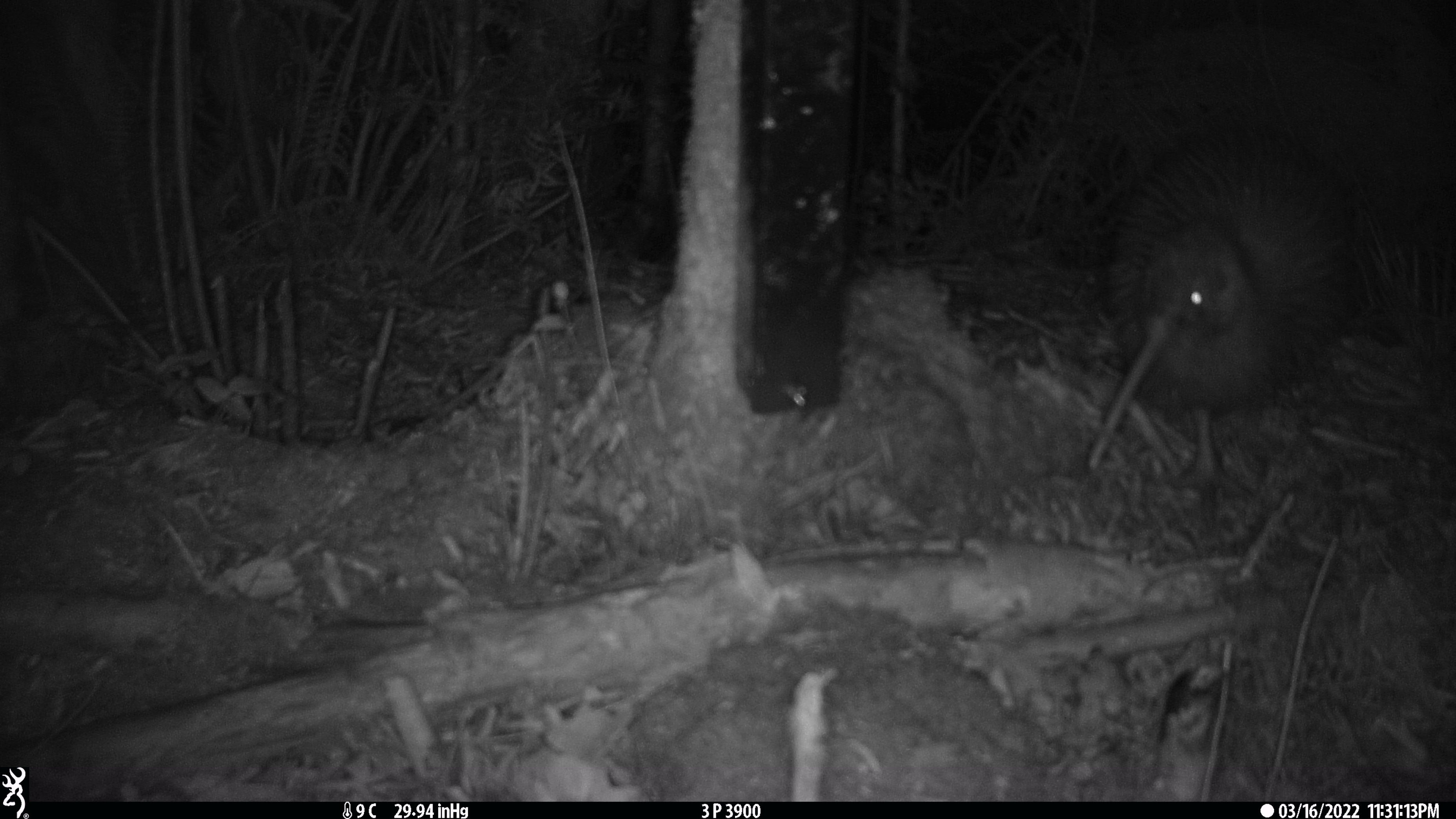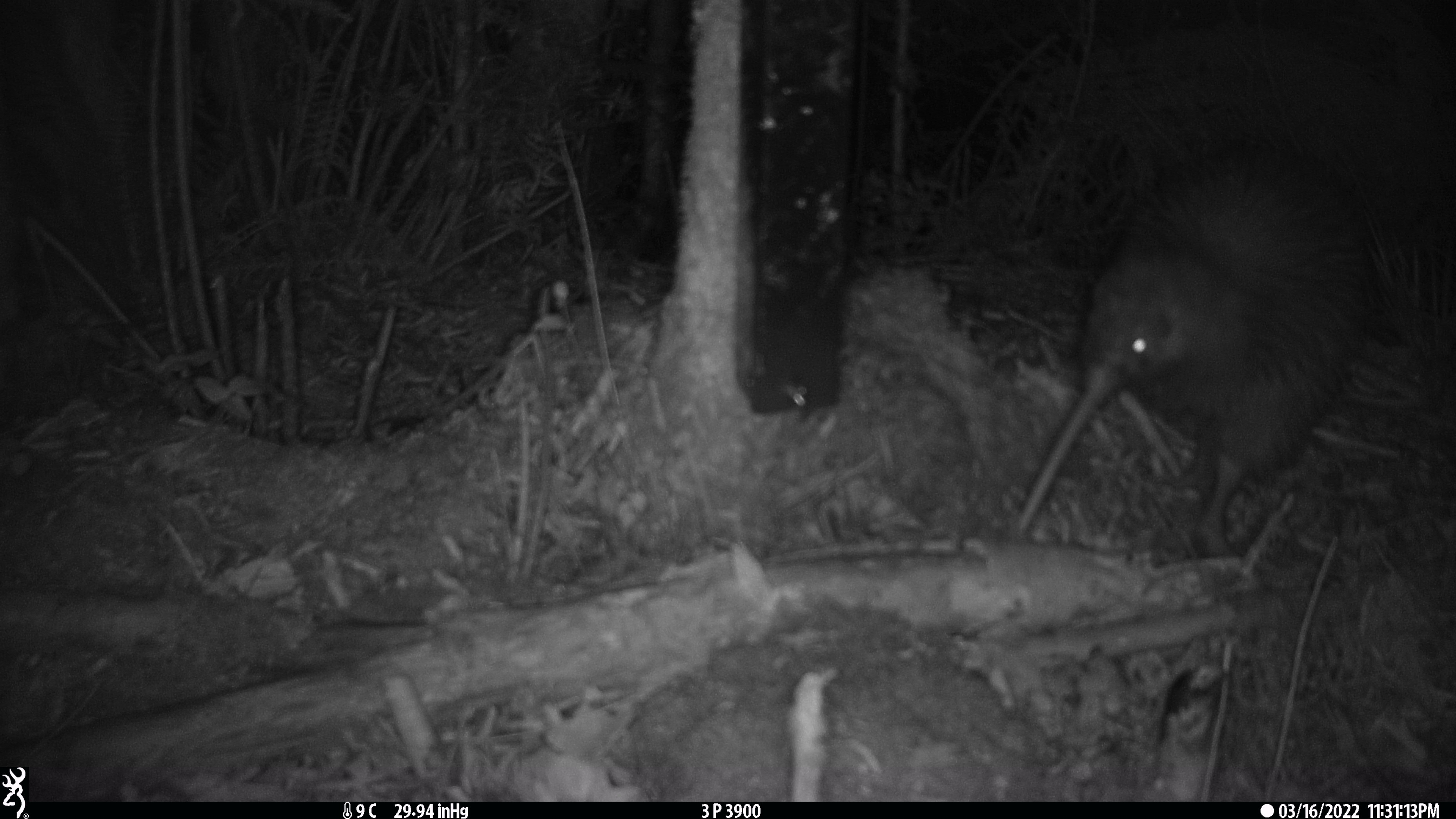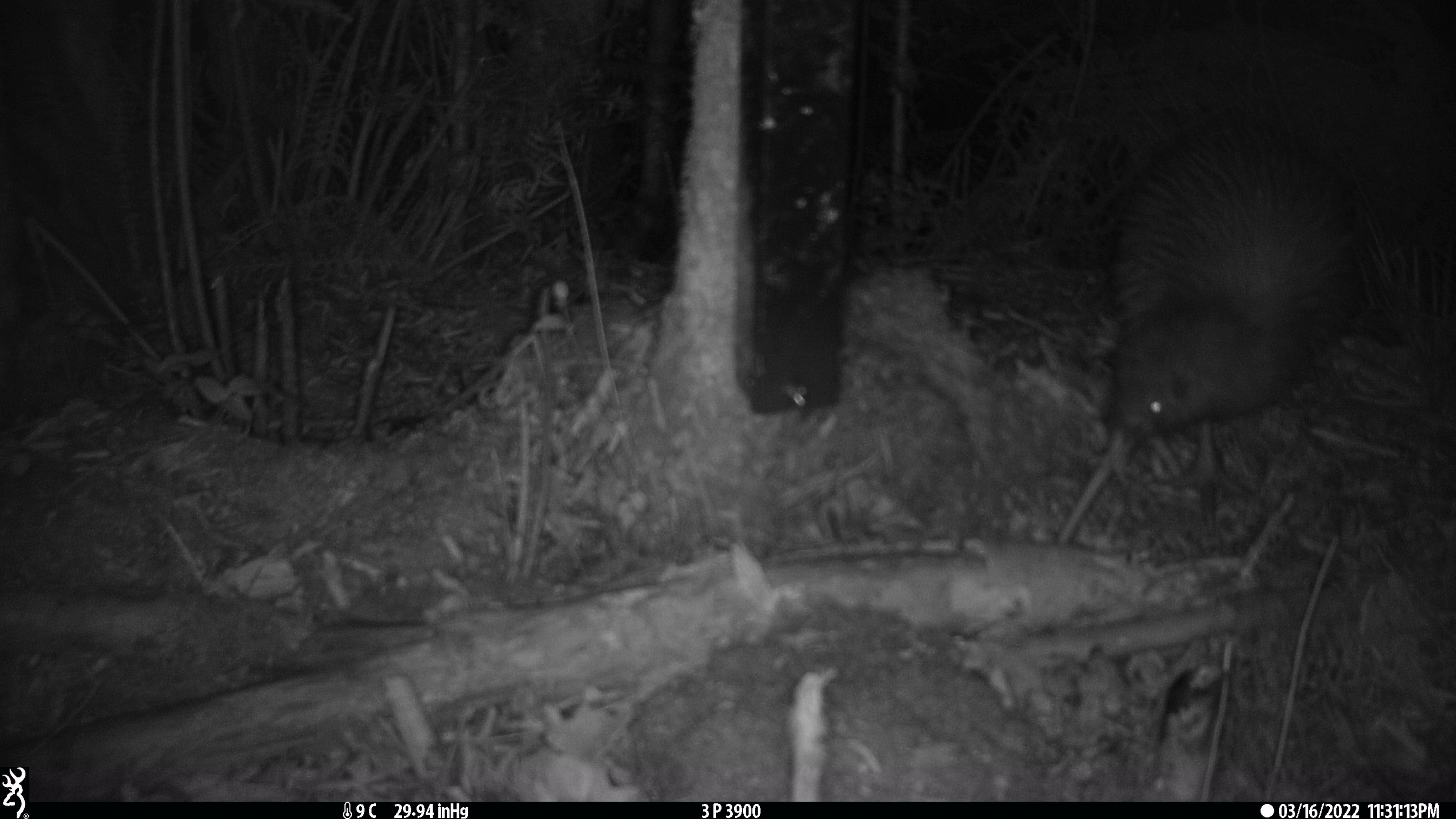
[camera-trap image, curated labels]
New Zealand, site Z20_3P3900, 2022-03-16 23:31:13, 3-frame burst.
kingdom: Animalia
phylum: Chordata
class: Aves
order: Apterygiformes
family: Apterygidae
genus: Apteryx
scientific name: Apteryx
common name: kiwi